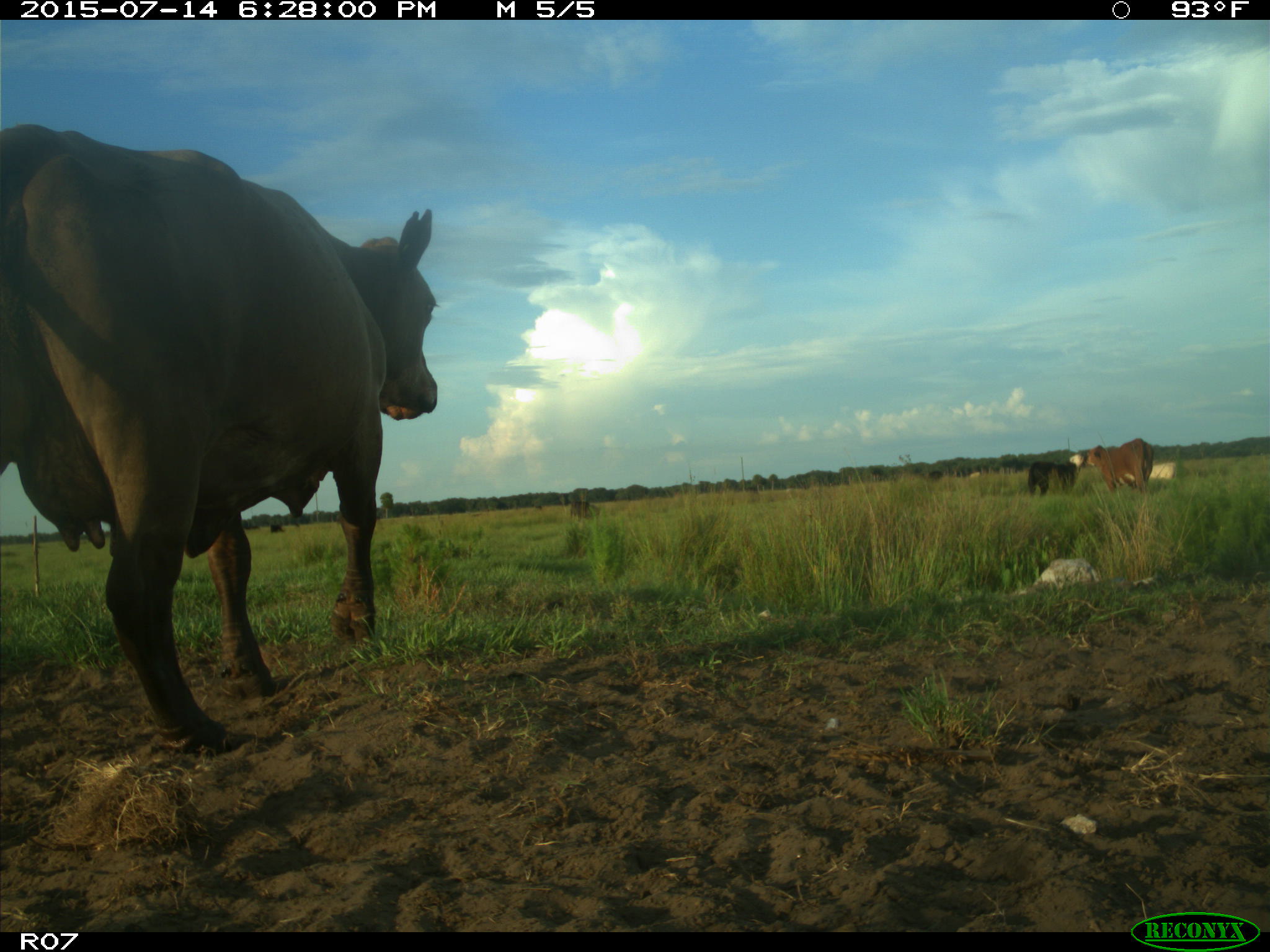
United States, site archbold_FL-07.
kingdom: Animalia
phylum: Chordata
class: Mammalia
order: Artiodactyla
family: Bovidae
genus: Bos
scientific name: Bos taurus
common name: domestic cow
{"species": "Bos taurus (domestic cow)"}